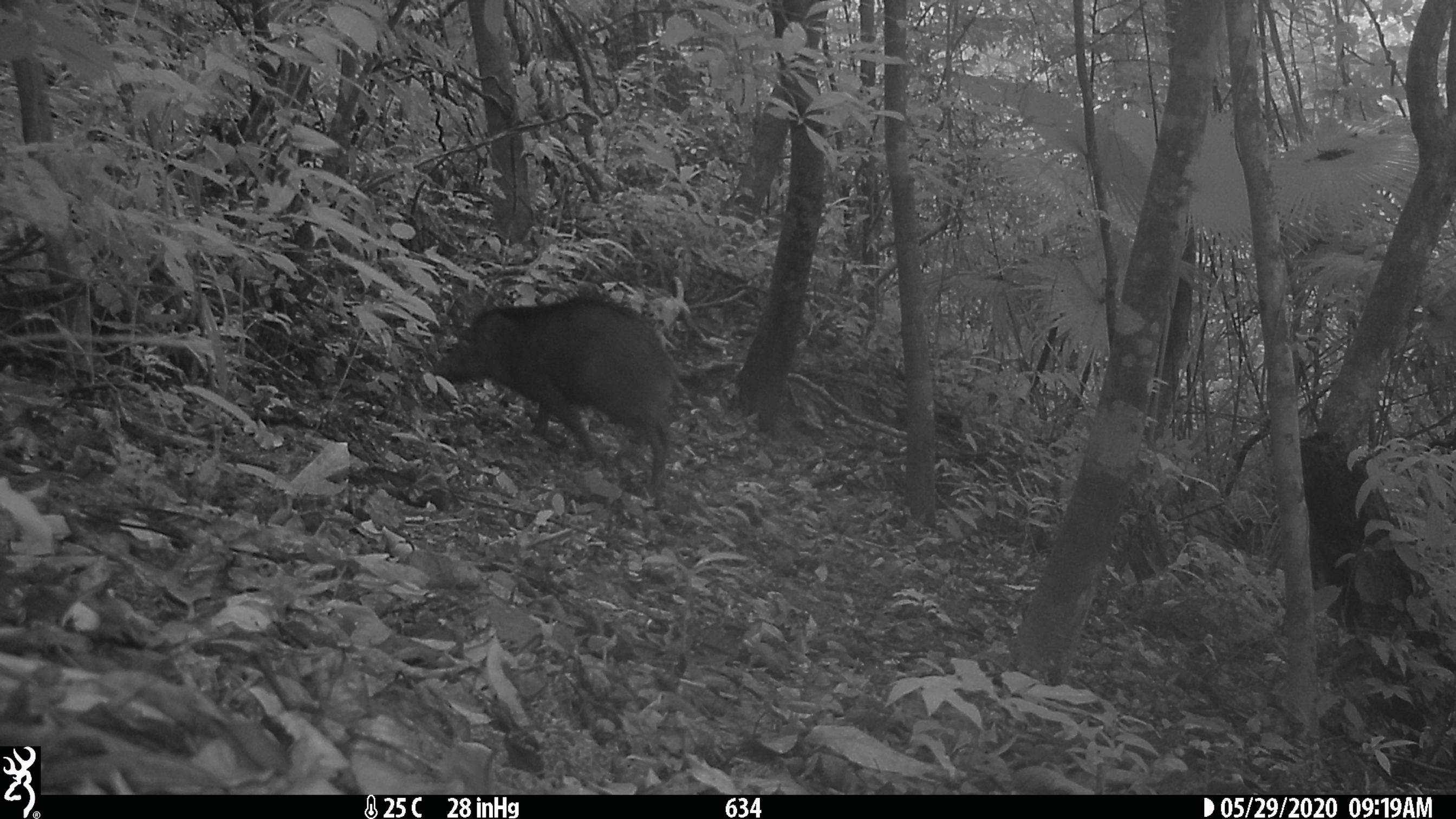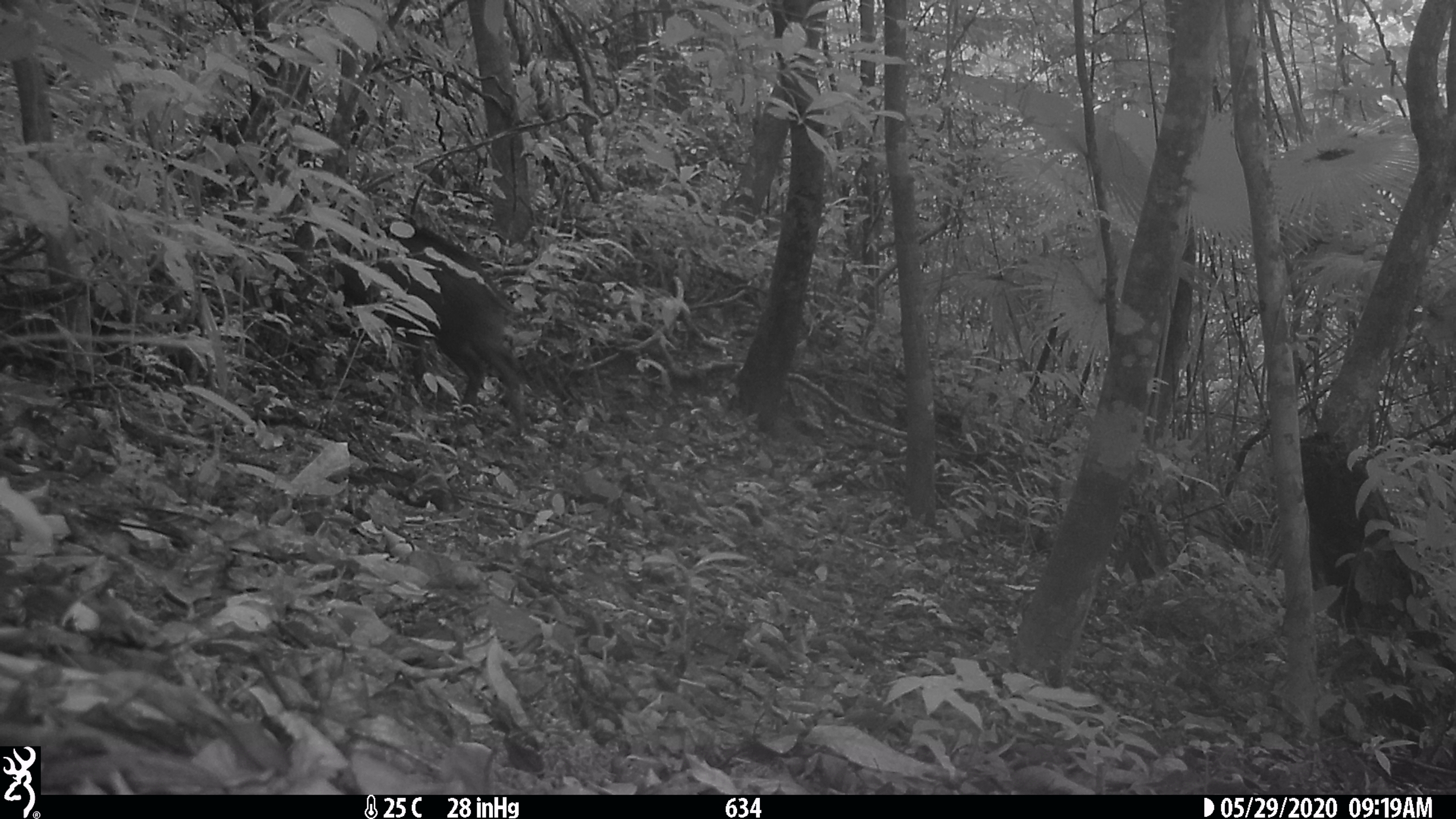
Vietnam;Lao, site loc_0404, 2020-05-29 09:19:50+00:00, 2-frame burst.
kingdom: Animalia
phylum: Chordata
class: Mammalia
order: Artiodactyla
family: Suidae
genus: Sus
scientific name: Sus scrofa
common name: eurasian wild pig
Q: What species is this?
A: Eurasian wild pig (Sus scrofa).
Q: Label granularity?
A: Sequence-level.